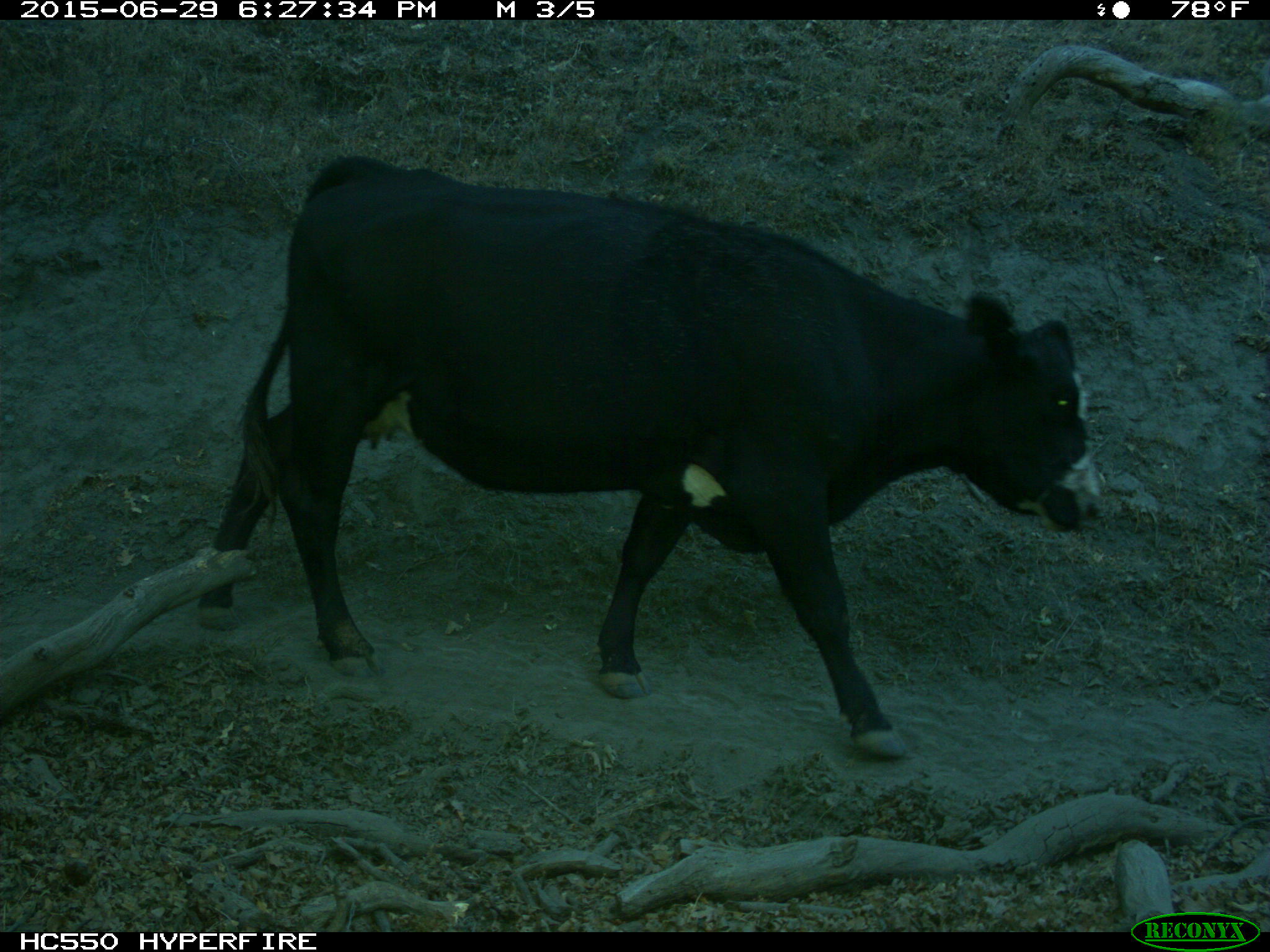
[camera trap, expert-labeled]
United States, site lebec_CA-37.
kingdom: Animalia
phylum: Chordata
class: Mammalia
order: Artiodactyla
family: Bovidae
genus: Bos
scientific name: Bos taurus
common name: domestic cow